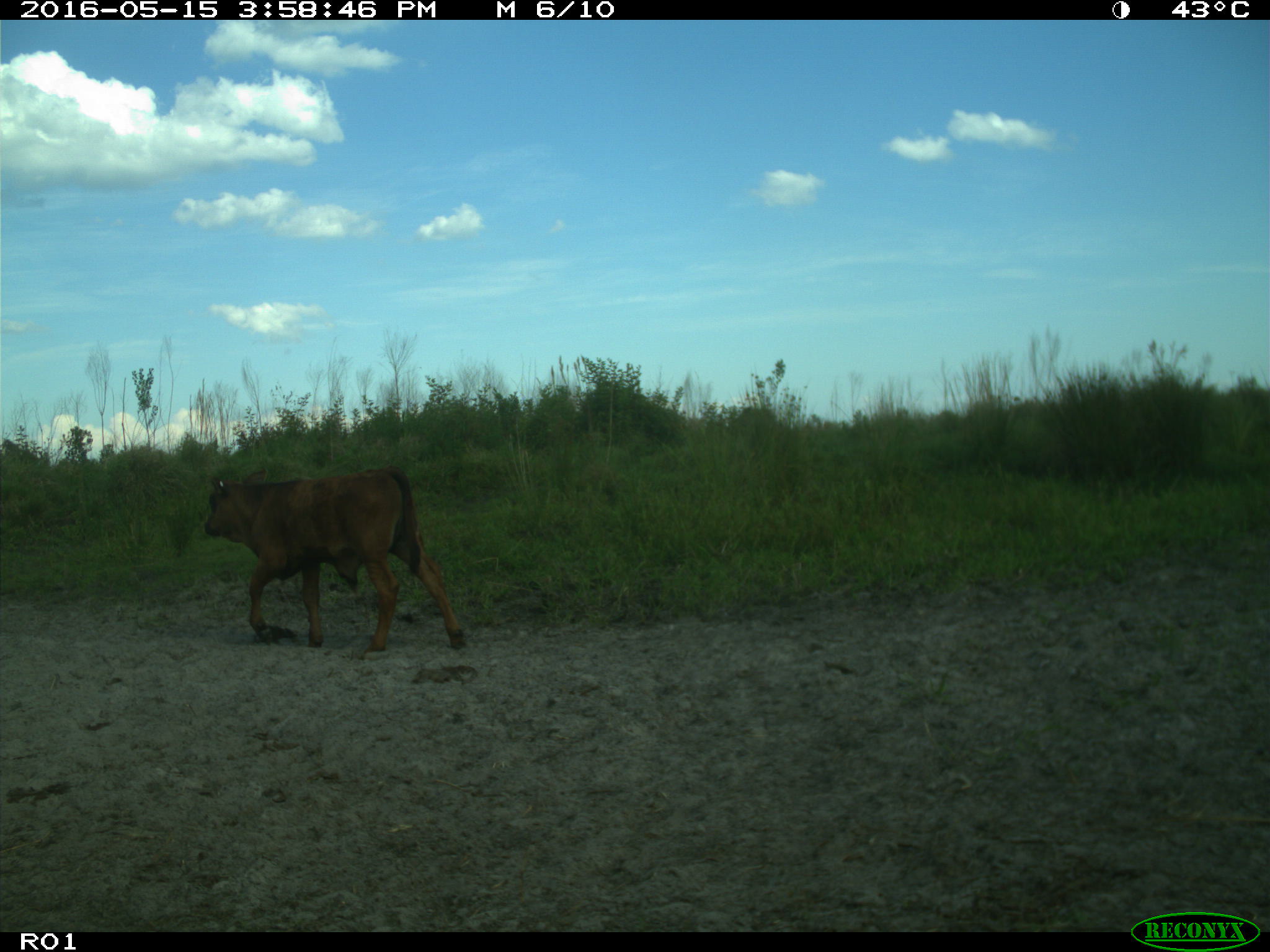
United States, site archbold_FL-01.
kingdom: Animalia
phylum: Chordata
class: Mammalia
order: Artiodactyla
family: Bovidae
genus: Bos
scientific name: Bos taurus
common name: domestic cow